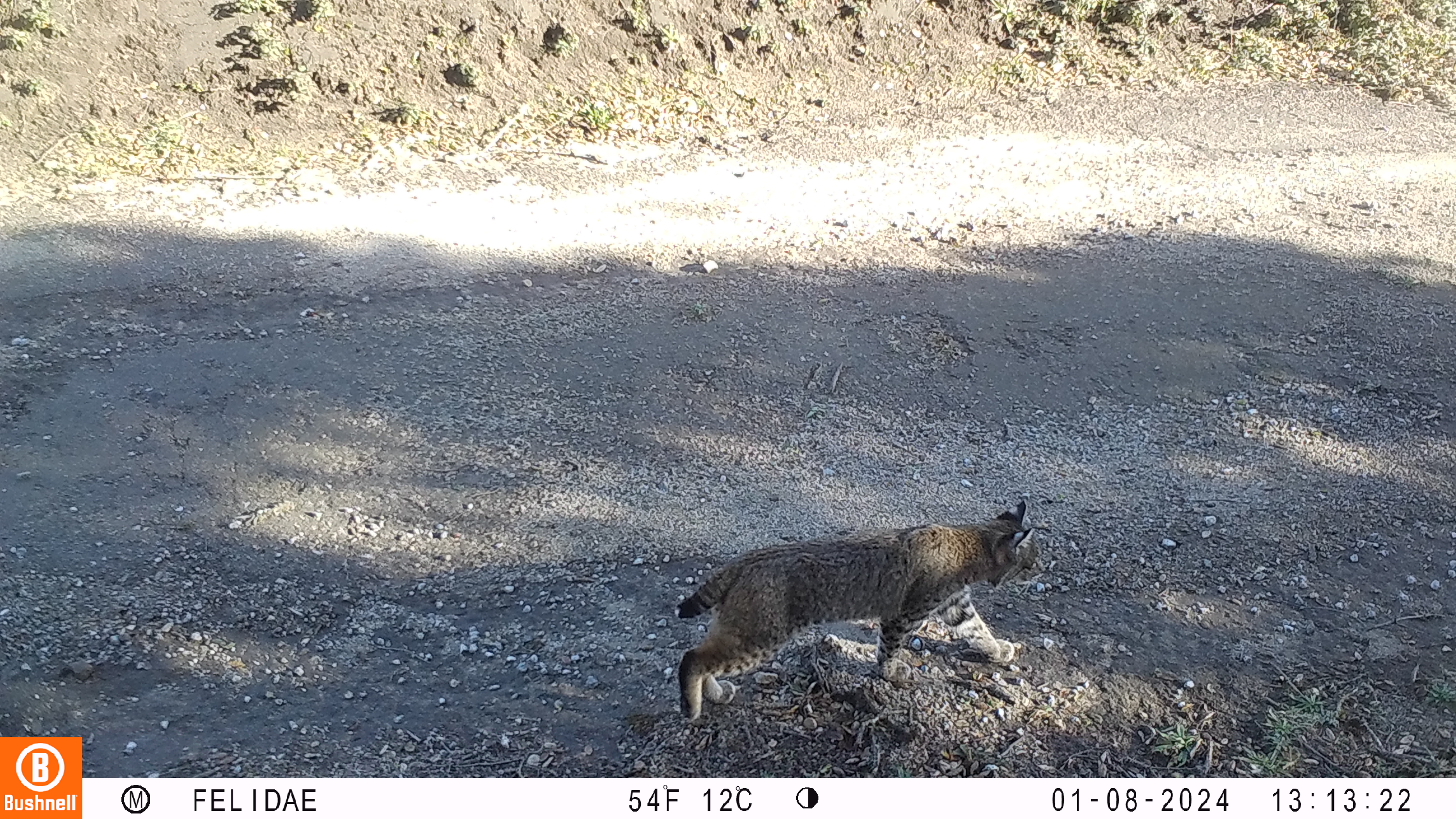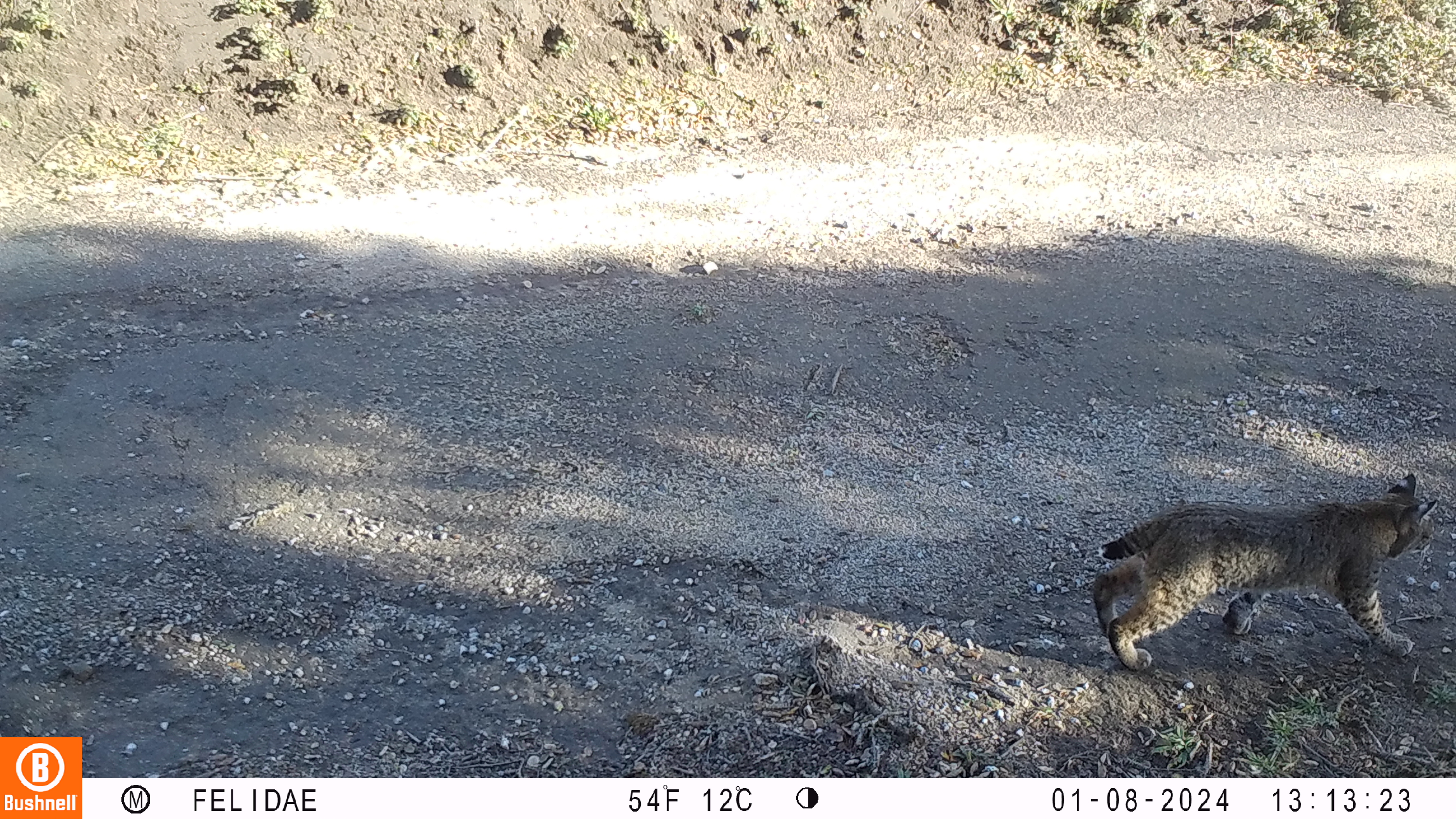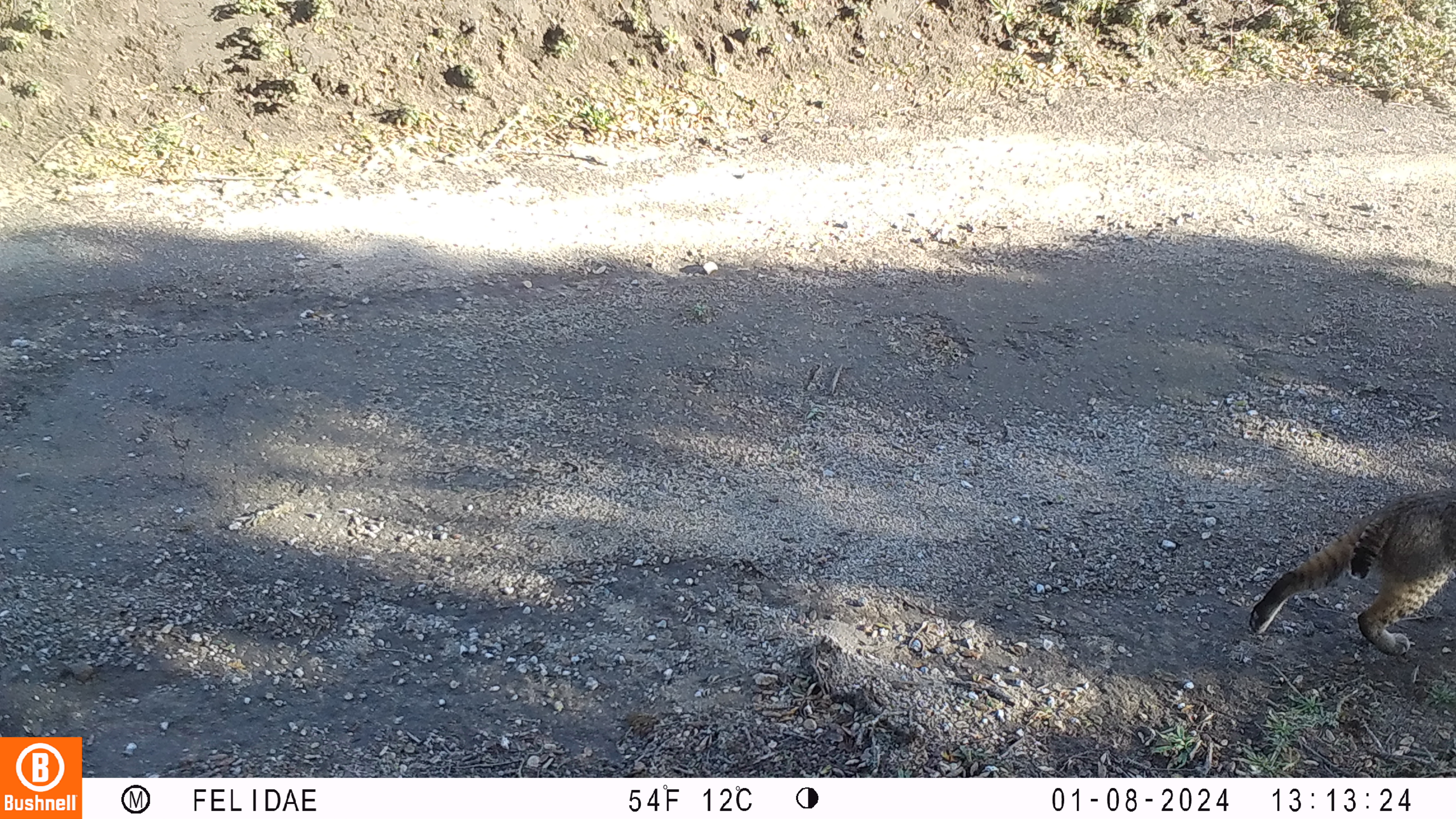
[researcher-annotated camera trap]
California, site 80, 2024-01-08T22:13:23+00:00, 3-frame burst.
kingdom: Animalia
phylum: Chordata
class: Mammalia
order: Carnivora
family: Felidae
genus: Lynx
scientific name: Lynx rufus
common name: bobcat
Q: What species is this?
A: Bobcat (Lynx rufus).